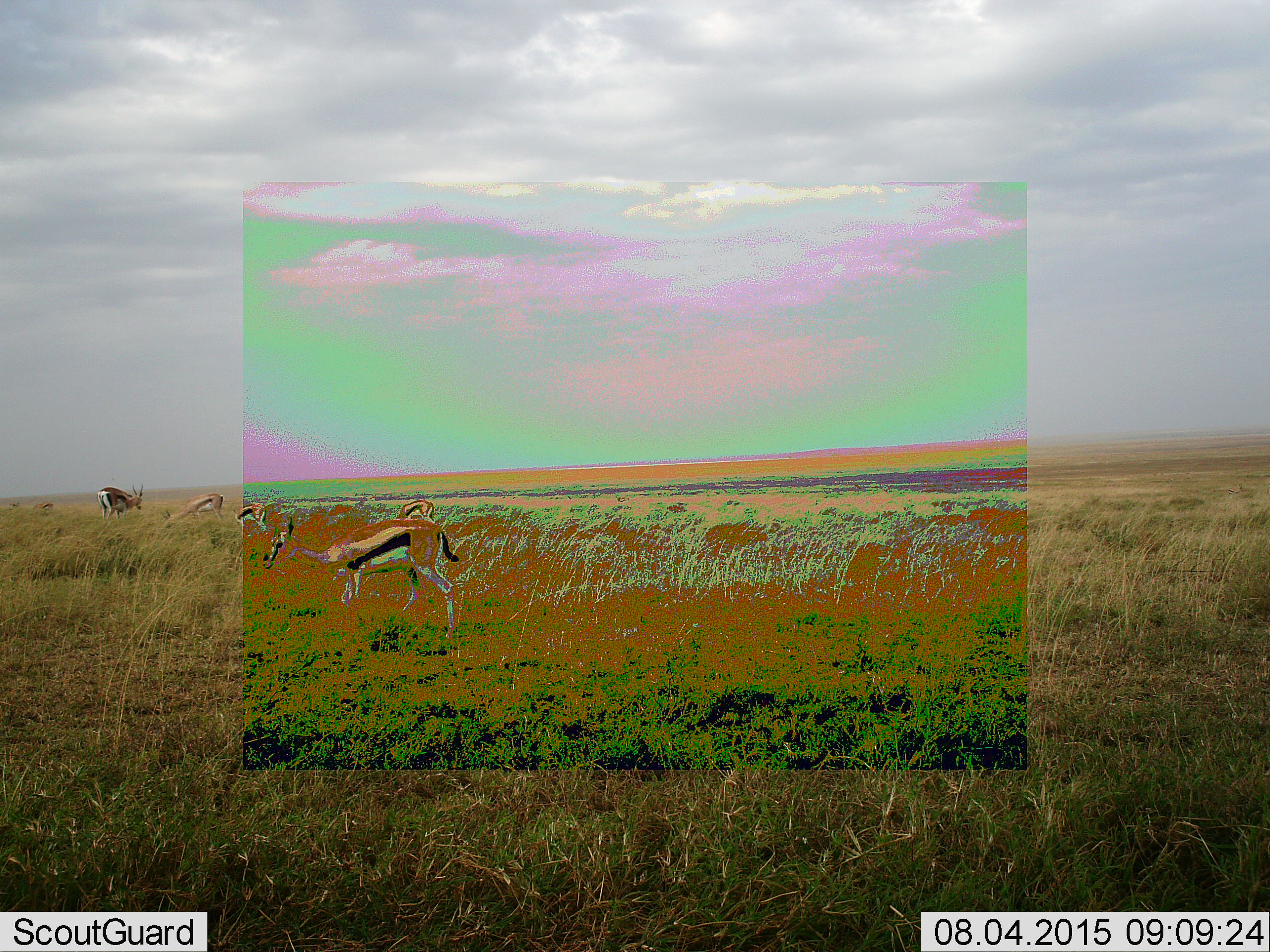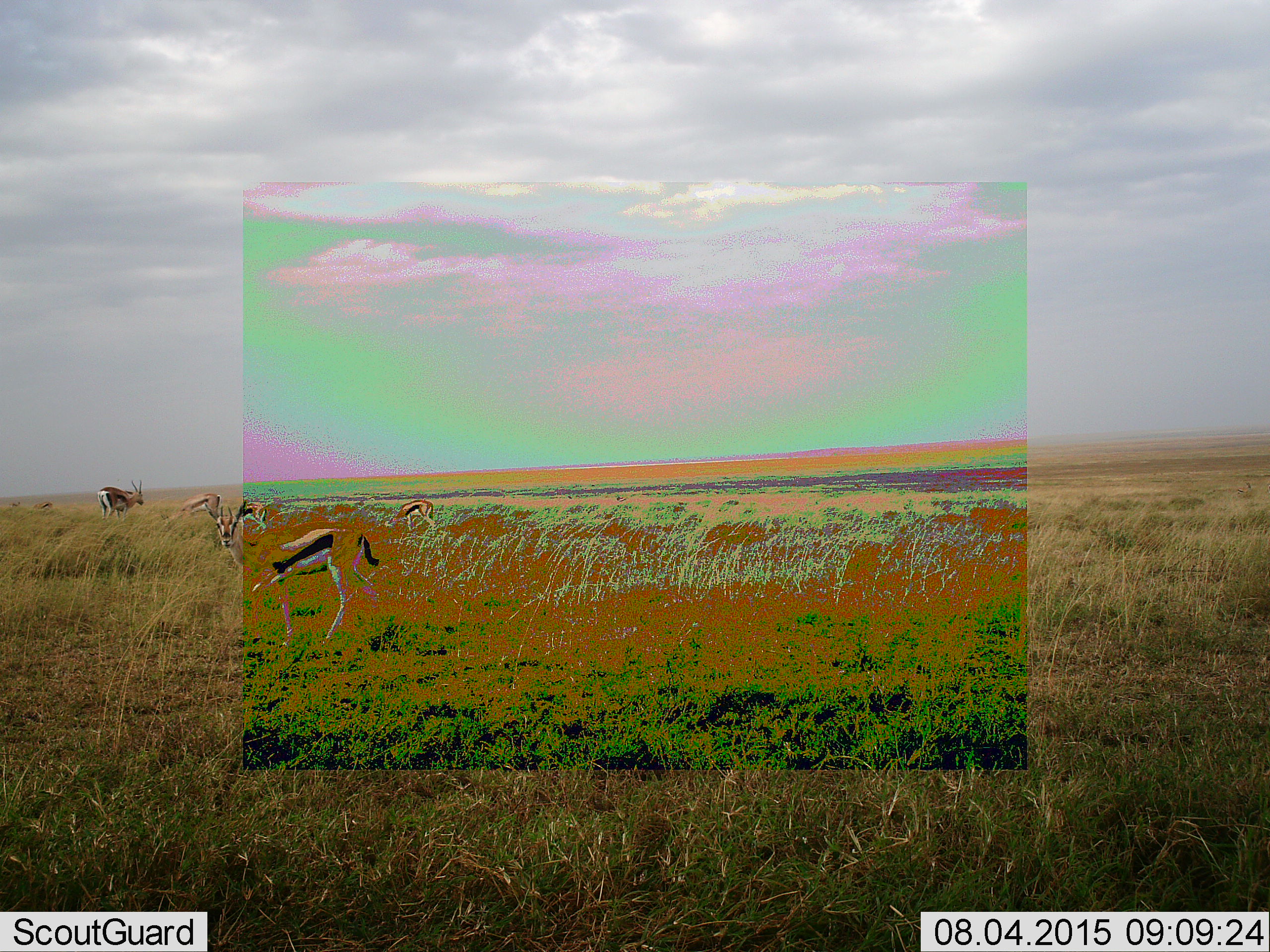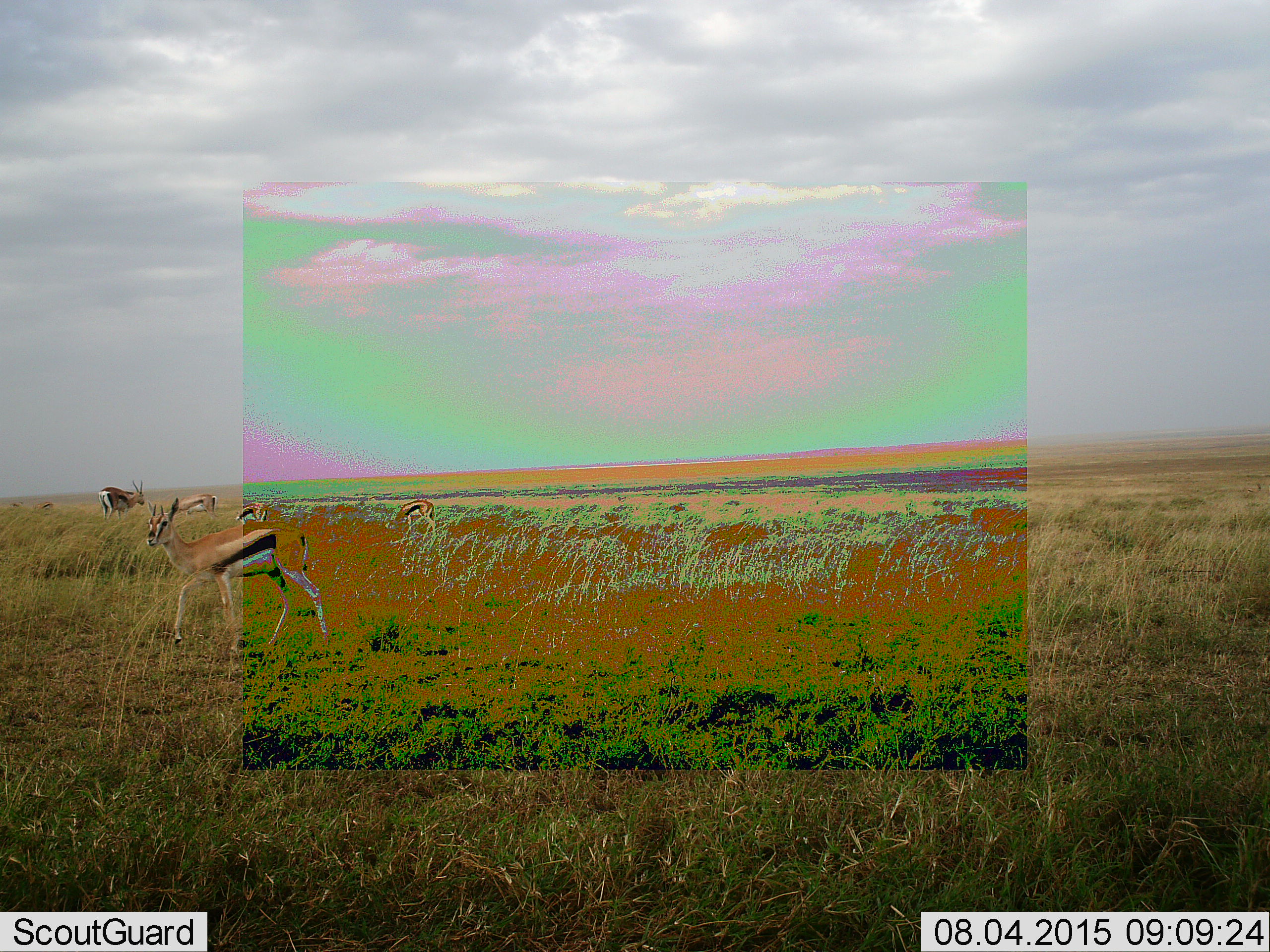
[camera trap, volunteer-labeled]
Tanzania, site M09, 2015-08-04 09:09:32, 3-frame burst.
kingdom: Animalia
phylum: Chordata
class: Mammalia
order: Artiodactyla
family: Bovidae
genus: Eudorcas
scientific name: Eudorcas thomsonii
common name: thomson's gazelle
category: gazellethomsons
Gazellethomsons (thomson's gazelle) (Eudorcas thomsonii), count 5. Behavior (volunteer vote fractions): standing 78%, resting 0%, moving 78%, interacting 11%. Young present (vote fraction): 0%. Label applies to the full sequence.